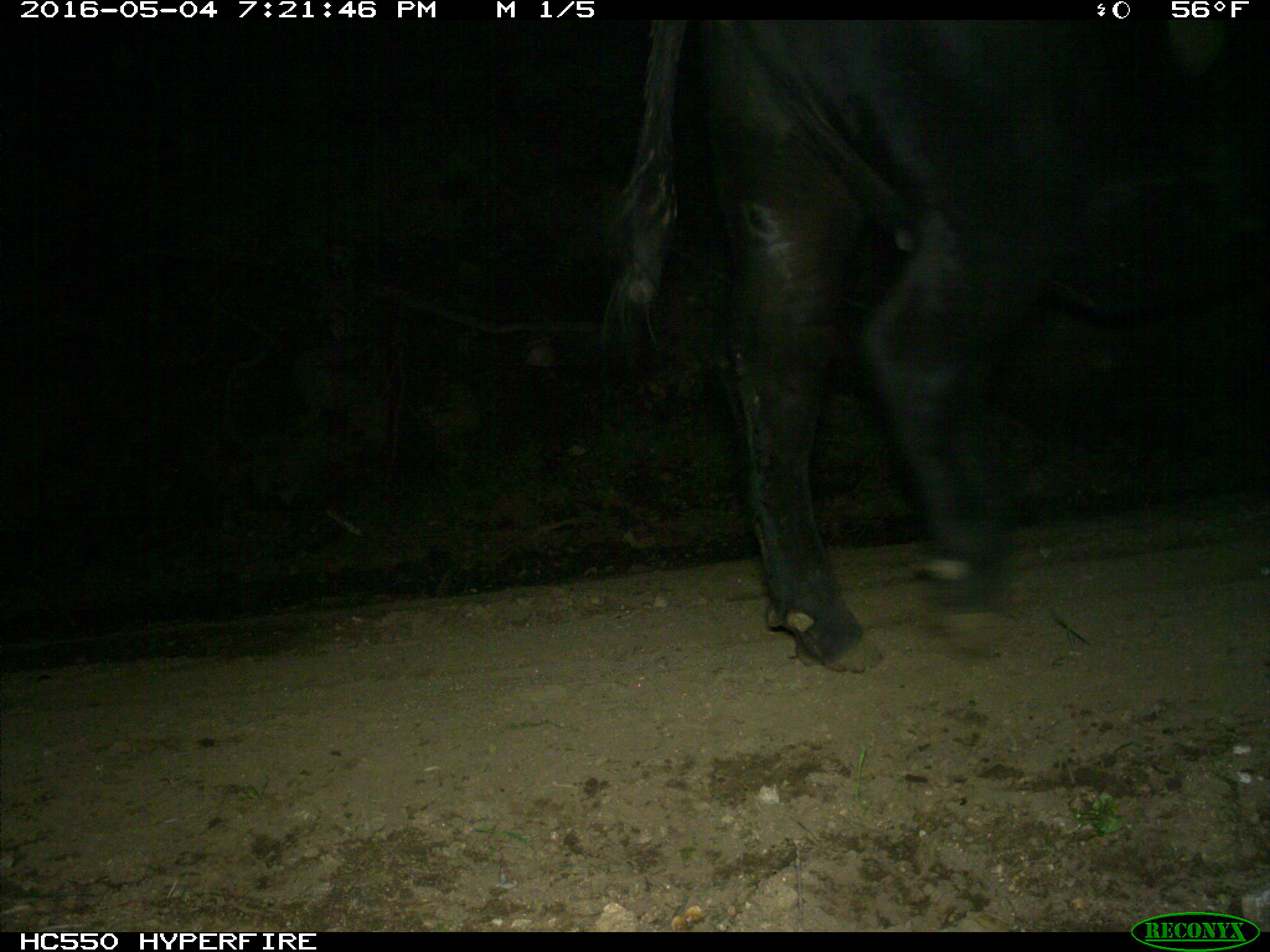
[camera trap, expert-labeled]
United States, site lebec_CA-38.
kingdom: Animalia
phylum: Chordata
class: Mammalia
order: Artiodactyla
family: Bovidae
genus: Bos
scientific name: Bos taurus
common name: domestic cow